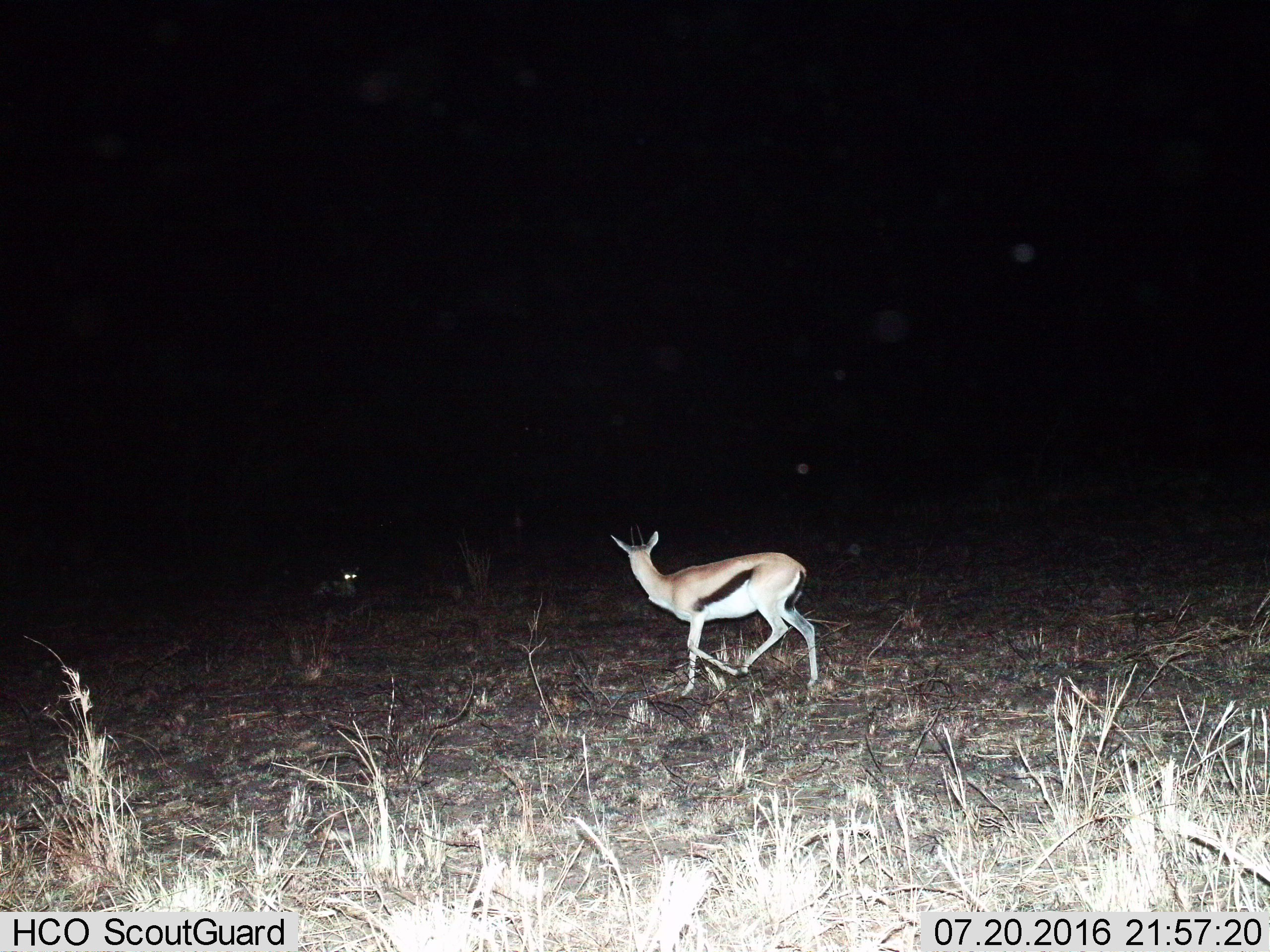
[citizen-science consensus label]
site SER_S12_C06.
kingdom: Animalia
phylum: Chordata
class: Mammalia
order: Artiodactyla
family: Bovidae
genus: Eudorcas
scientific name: Eudorcas thomsonii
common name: thomson's gazelle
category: gazellethomsons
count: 1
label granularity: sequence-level